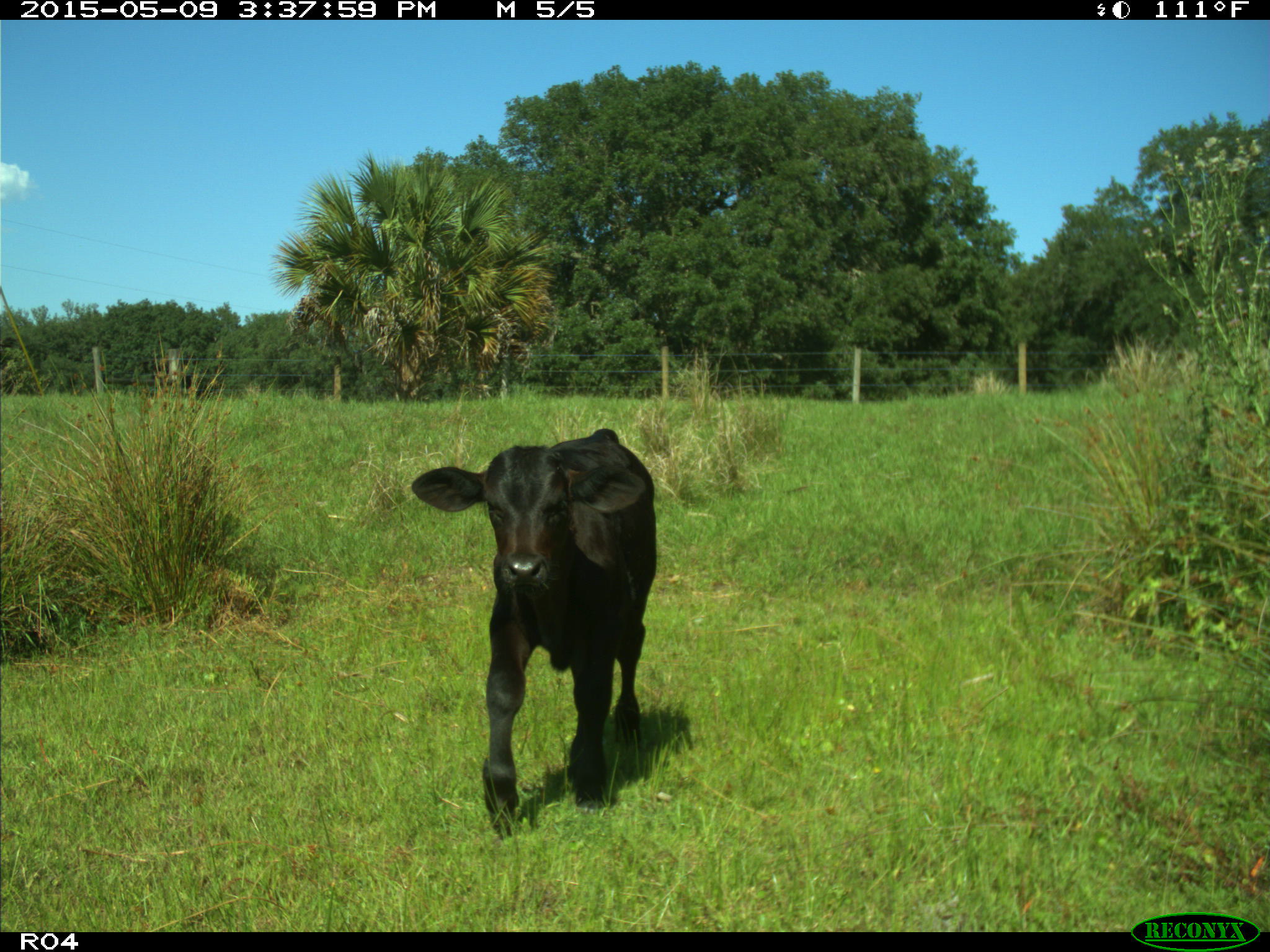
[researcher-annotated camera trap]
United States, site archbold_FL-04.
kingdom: Animalia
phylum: Chordata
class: Mammalia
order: Artiodactyla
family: Bovidae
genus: Bos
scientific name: Bos taurus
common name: domestic cow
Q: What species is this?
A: Bos taurus (domestic cow).